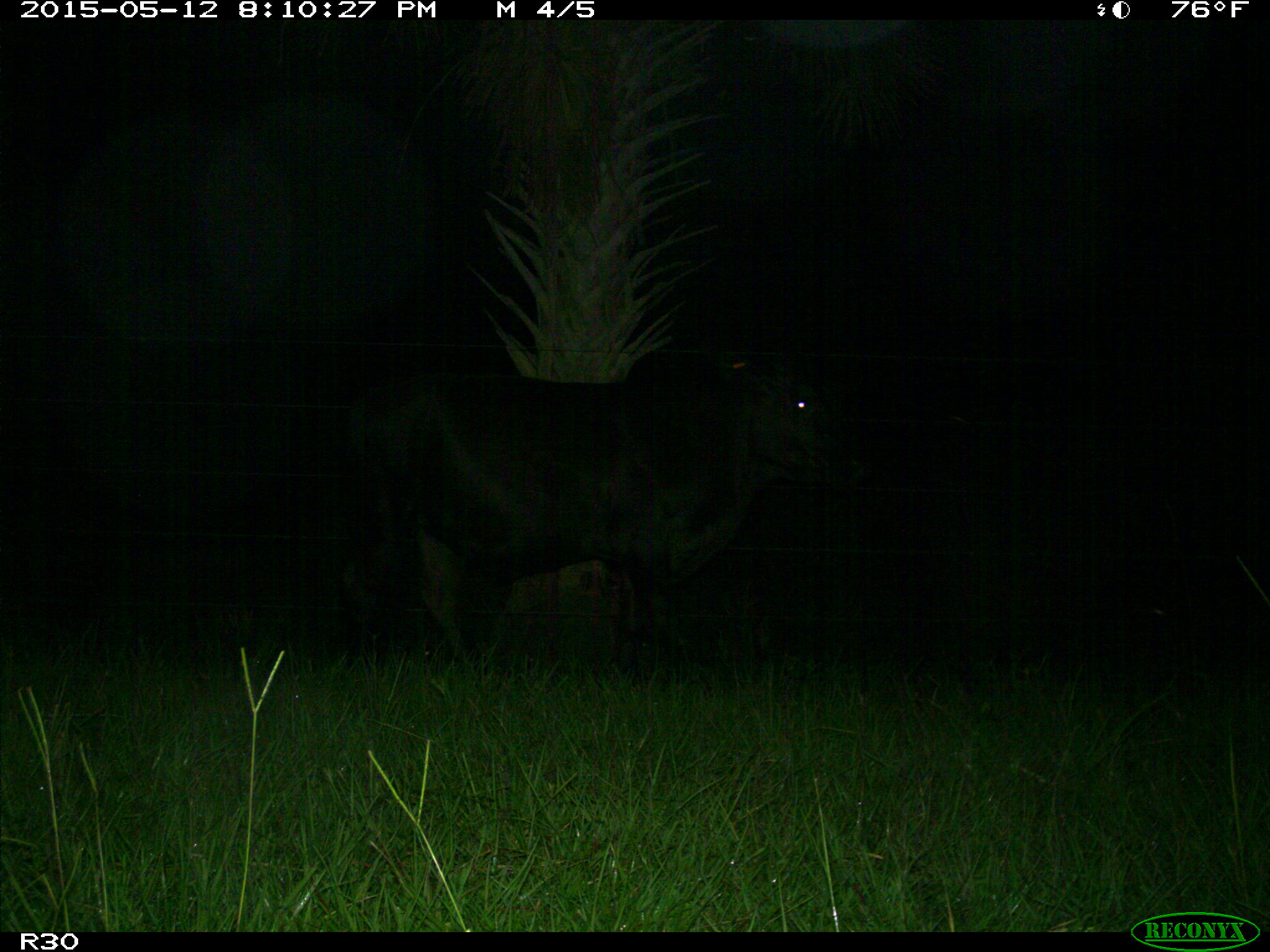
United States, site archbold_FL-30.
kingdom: Animalia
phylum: Chordata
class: Mammalia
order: Artiodactyla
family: Bovidae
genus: Bos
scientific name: Bos taurus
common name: domestic cow